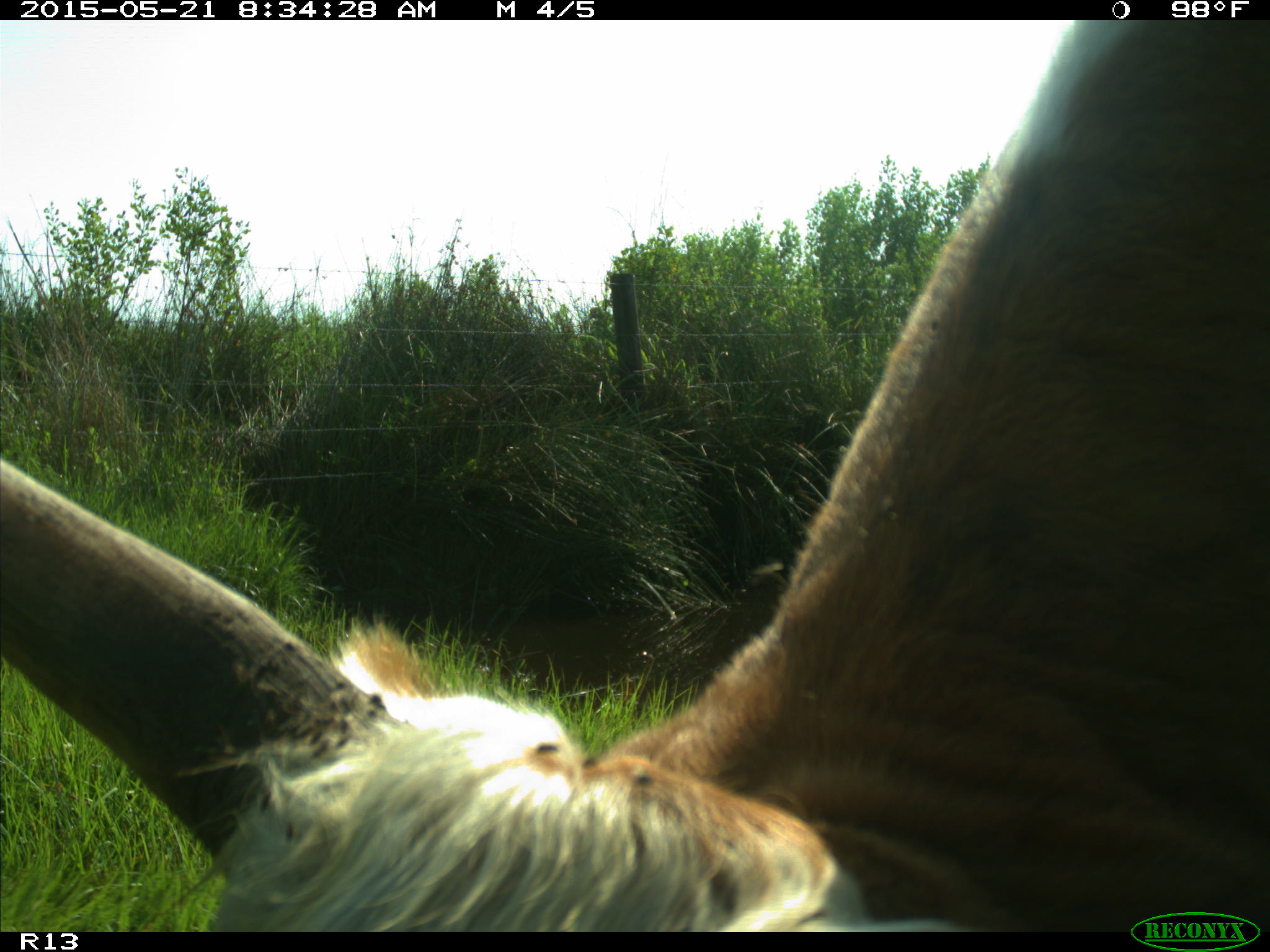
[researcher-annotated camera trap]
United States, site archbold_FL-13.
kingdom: Animalia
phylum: Chordata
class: Mammalia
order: Artiodactyla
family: Bovidae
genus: Bos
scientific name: Bos taurus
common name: domestic cow